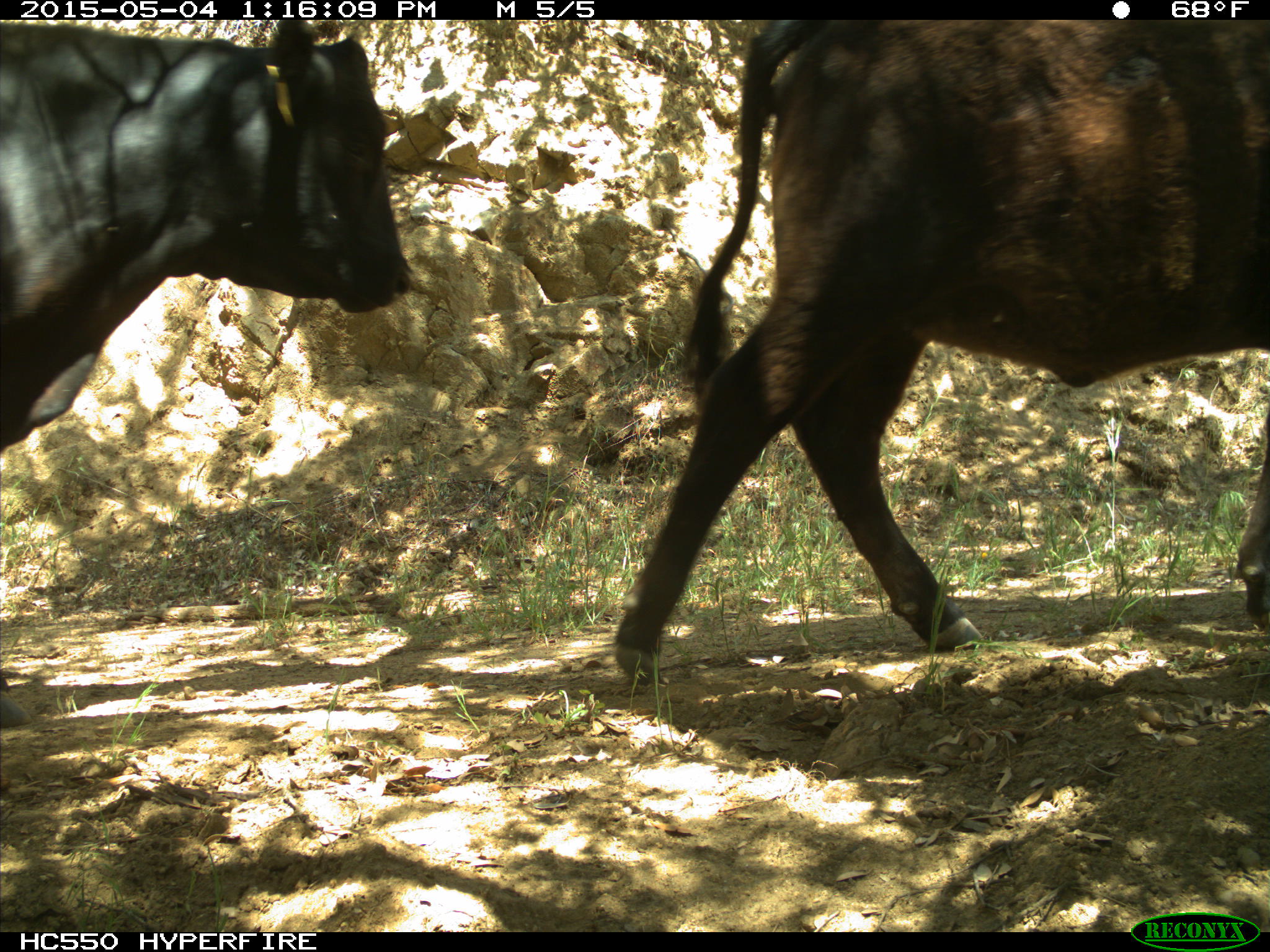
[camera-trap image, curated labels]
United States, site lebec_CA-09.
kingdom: Animalia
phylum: Chordata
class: Mammalia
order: Artiodactyla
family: Bovidae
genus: Bos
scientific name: Bos taurus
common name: domestic cow